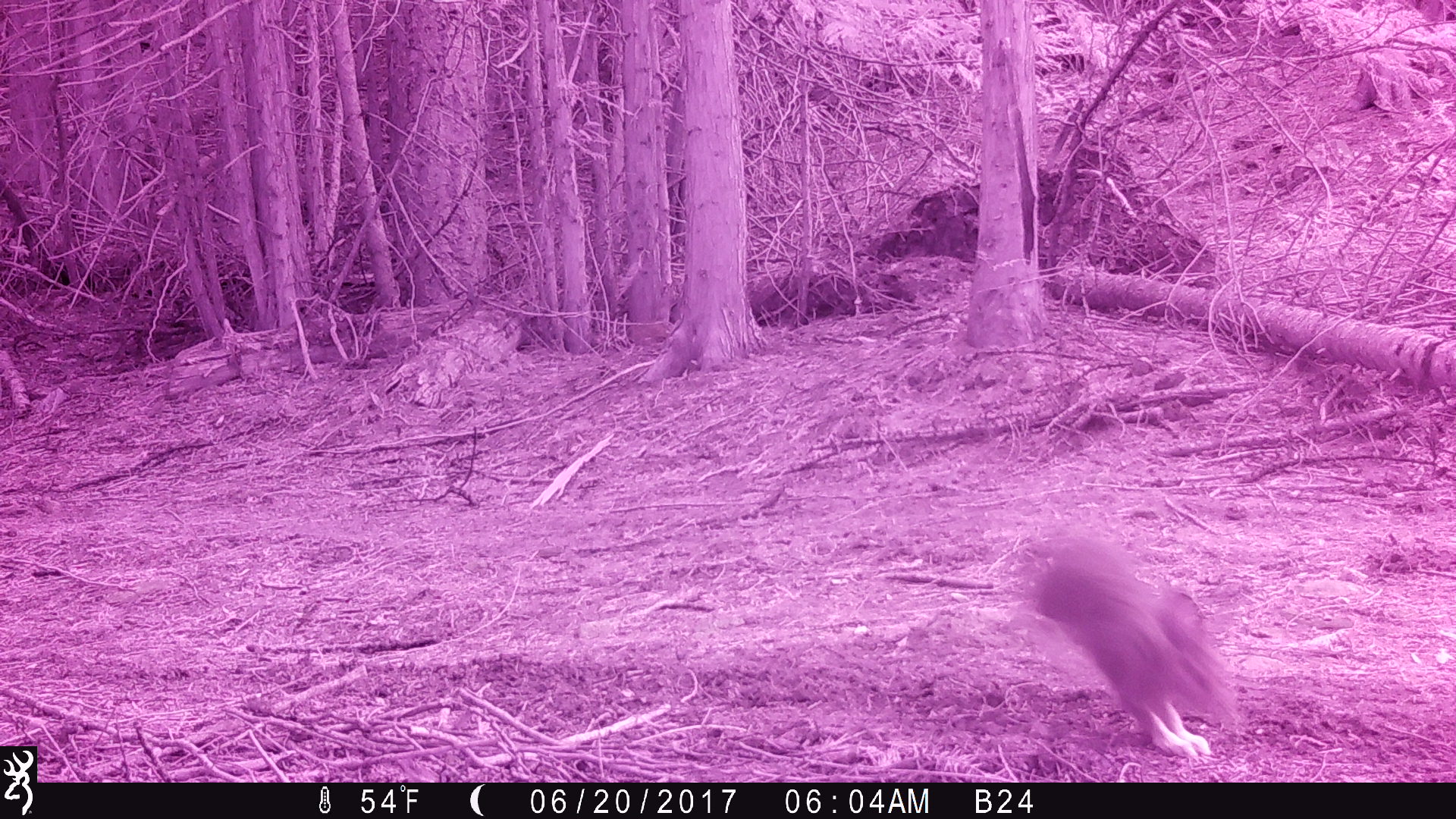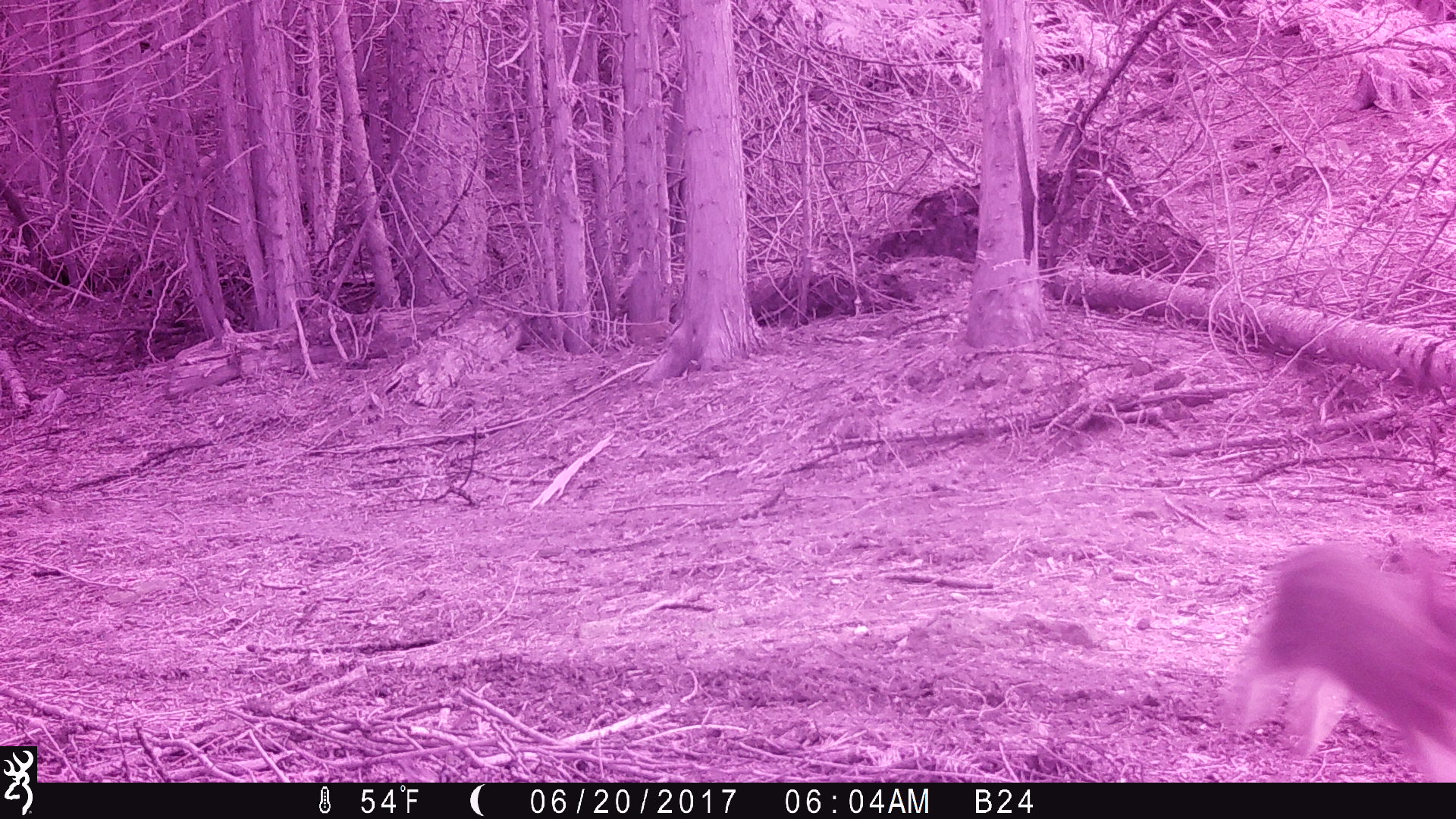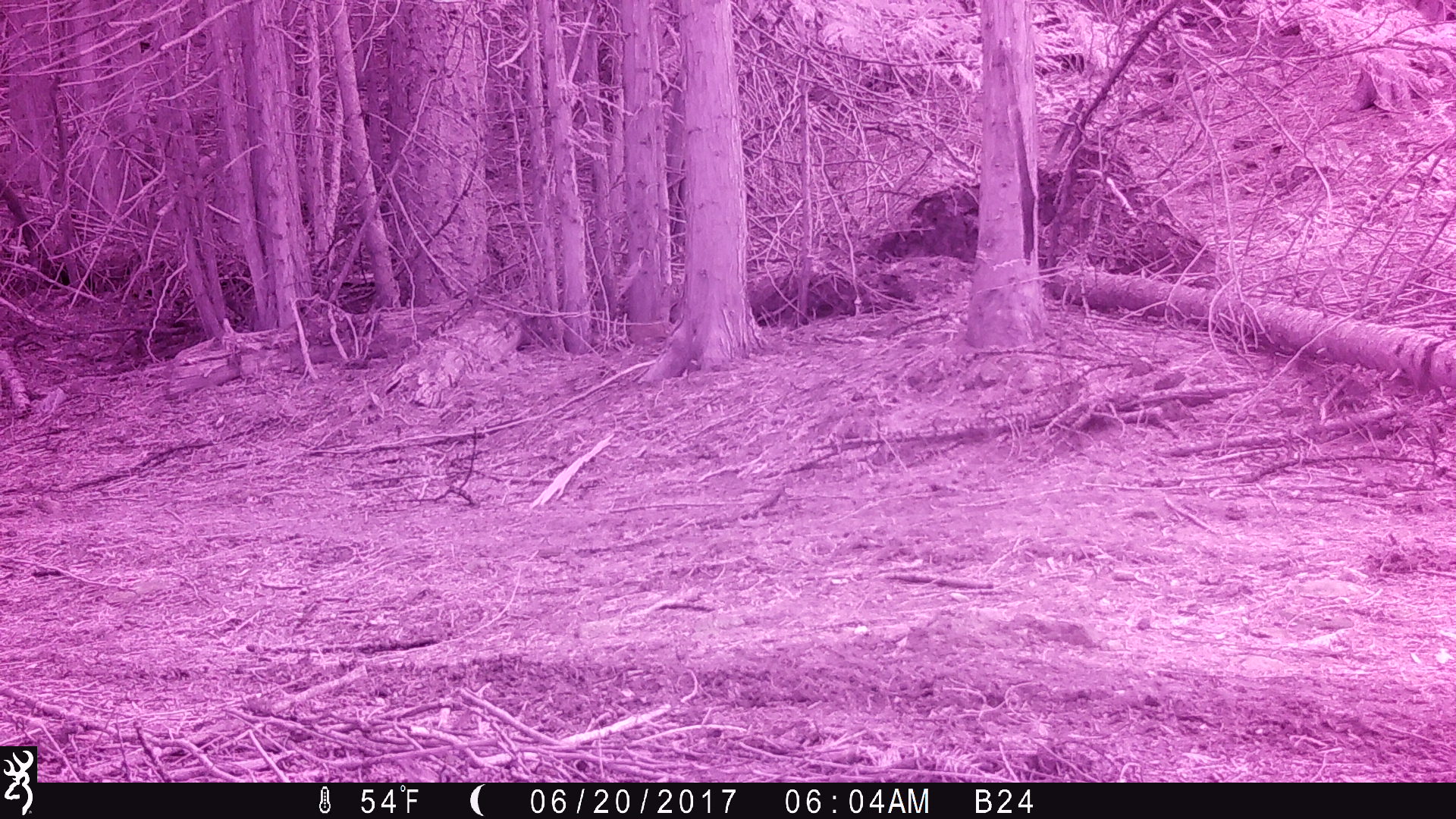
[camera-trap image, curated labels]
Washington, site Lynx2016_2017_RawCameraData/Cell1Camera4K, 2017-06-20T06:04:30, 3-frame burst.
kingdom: Animalia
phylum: Chordata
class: Mammalia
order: Lagomorpha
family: Leporidae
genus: Lepus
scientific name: Lepus americanus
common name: snowshoe hare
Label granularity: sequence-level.